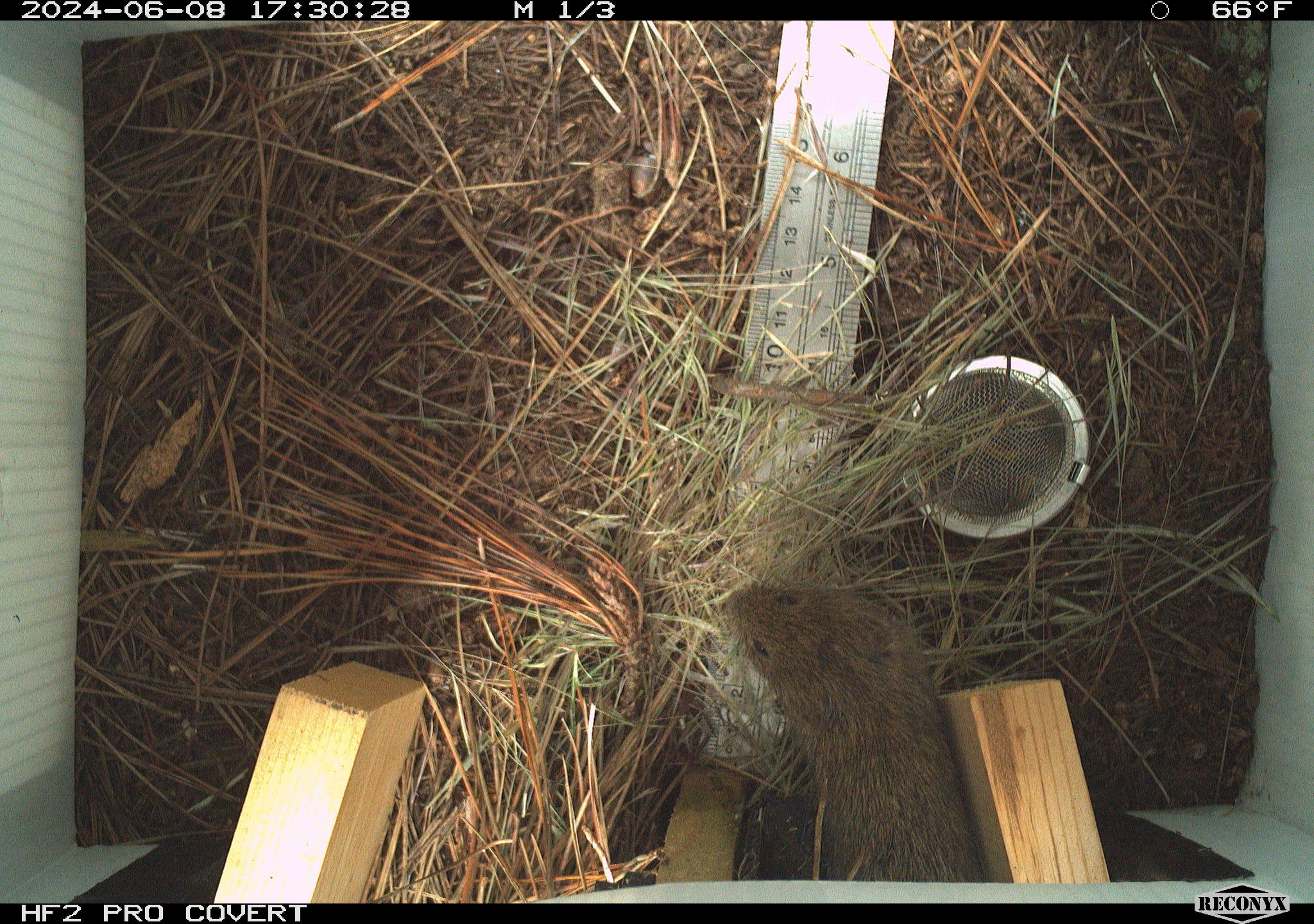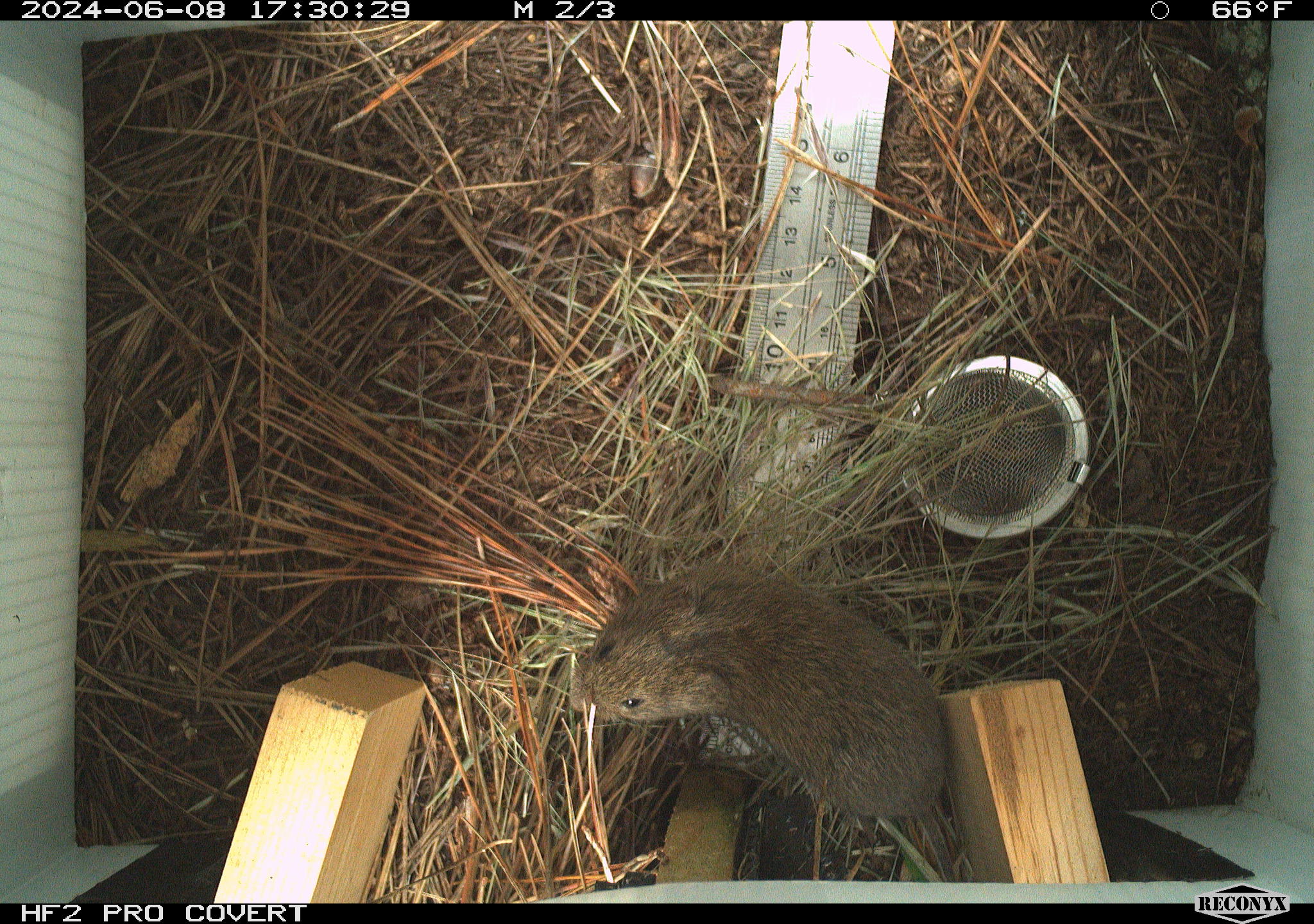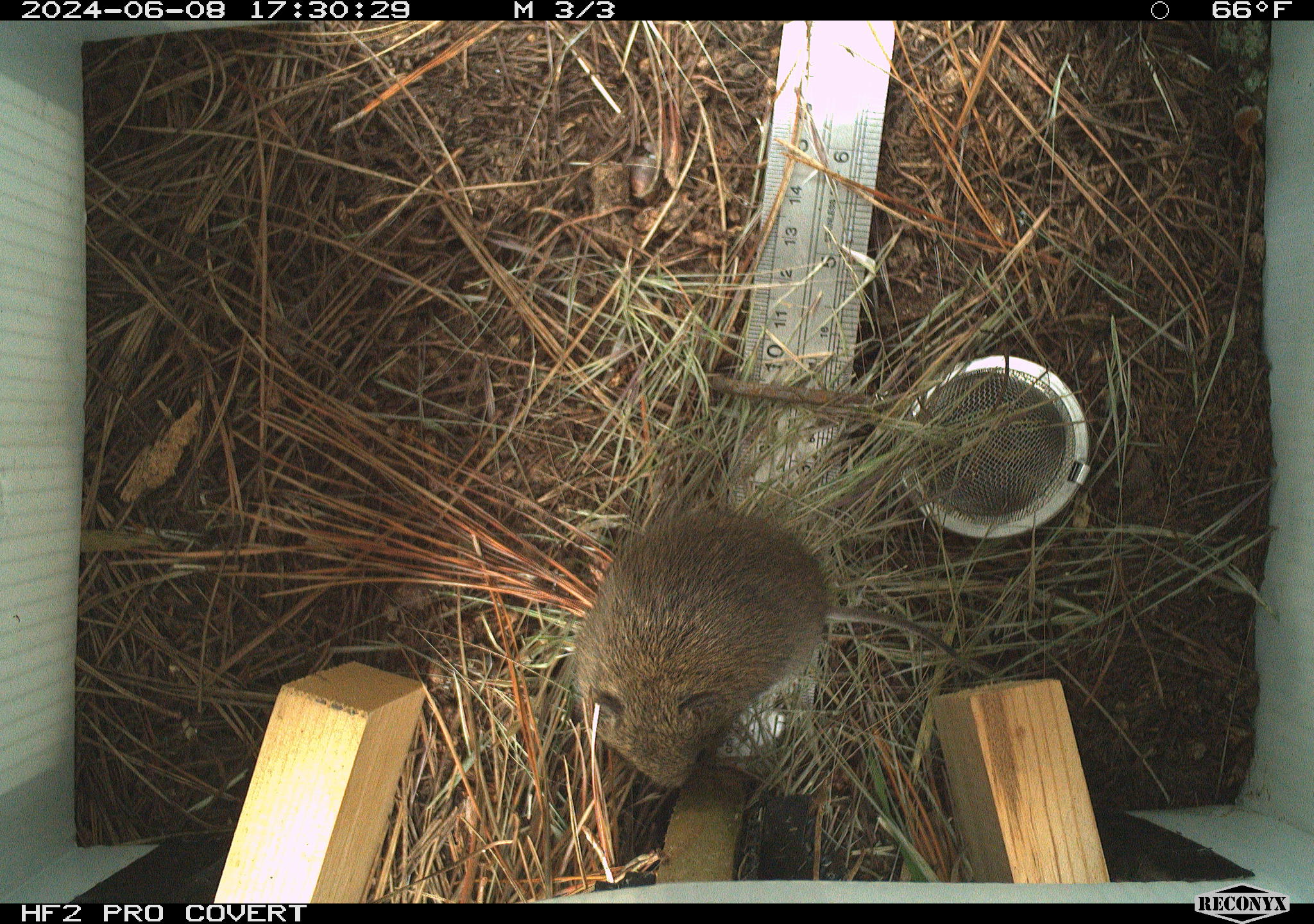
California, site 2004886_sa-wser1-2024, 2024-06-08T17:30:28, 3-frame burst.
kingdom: Animalia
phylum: Chordata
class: Mammalia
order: Rodentia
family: Cricetidae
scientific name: Arvicolinae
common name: voles, lemmings, and muskrats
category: arvicolinae subfamily